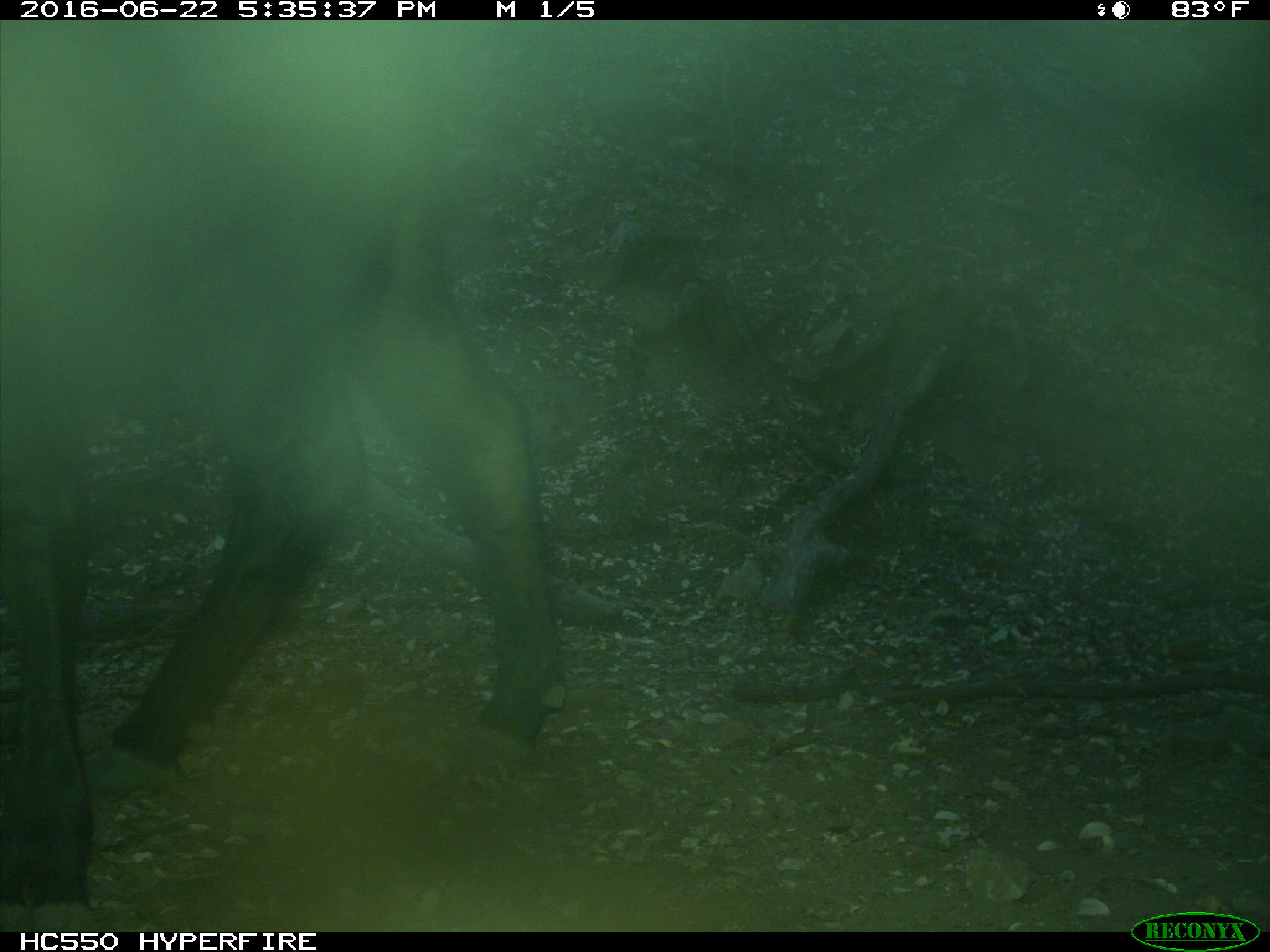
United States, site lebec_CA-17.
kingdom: Animalia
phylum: Chordata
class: Mammalia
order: Artiodactyla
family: Bovidae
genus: Bos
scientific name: Bos taurus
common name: domestic cow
Bos taurus (domestic cow).